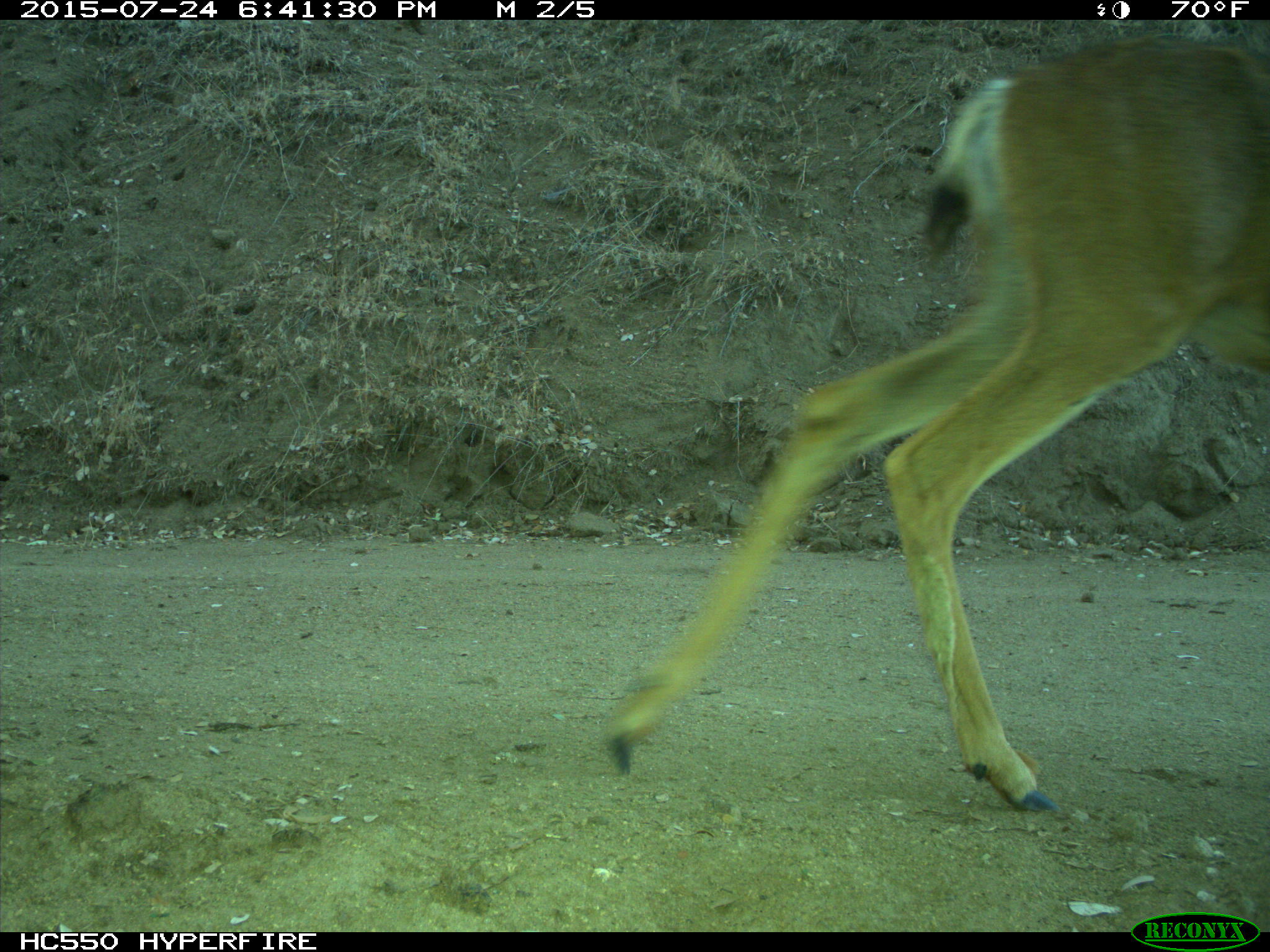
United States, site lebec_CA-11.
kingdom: Animalia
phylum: Chordata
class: Mammalia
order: Artiodactyla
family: Cervidae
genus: Odocoileus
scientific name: Odocoileus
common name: deer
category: unidentified deer